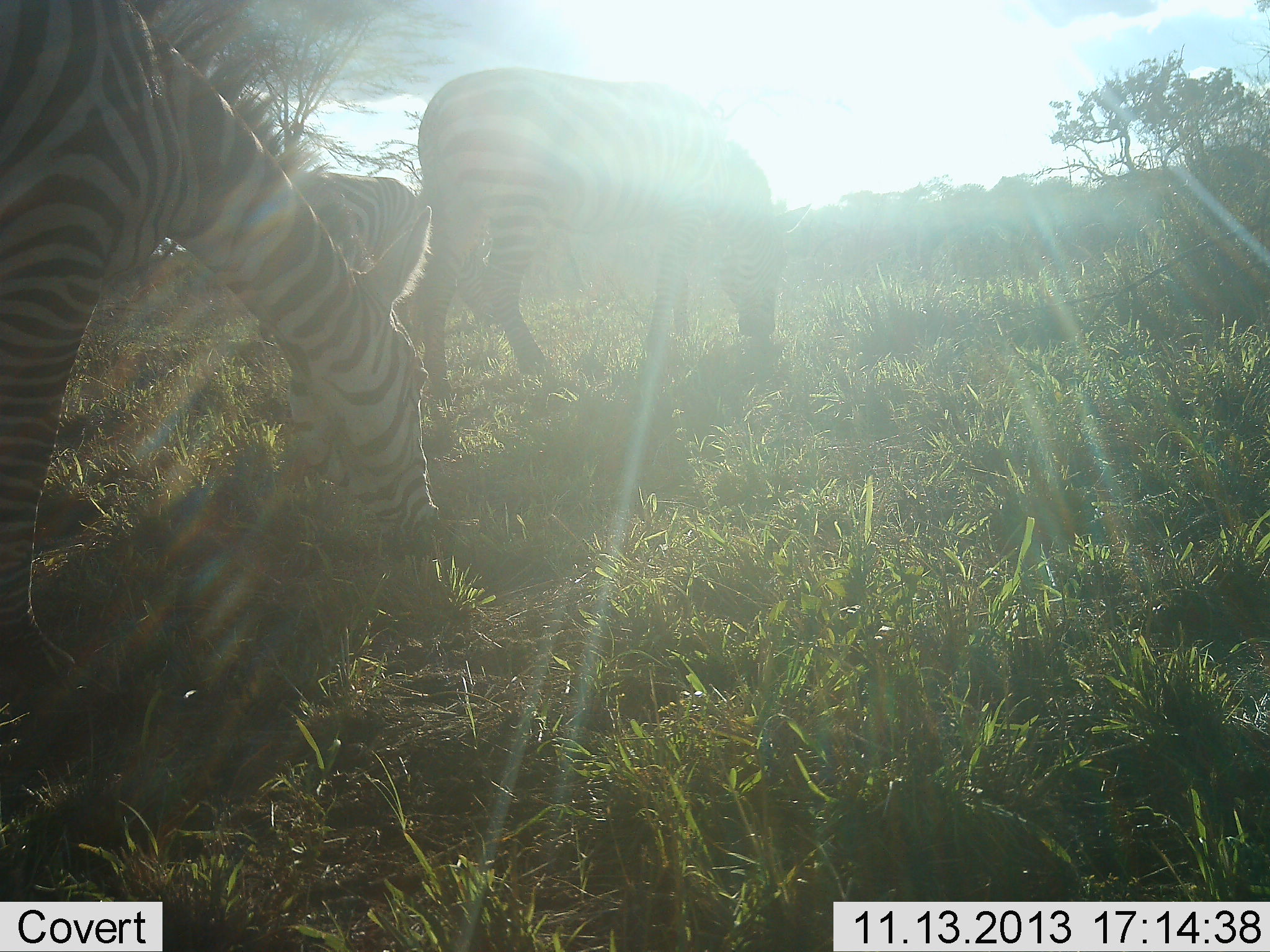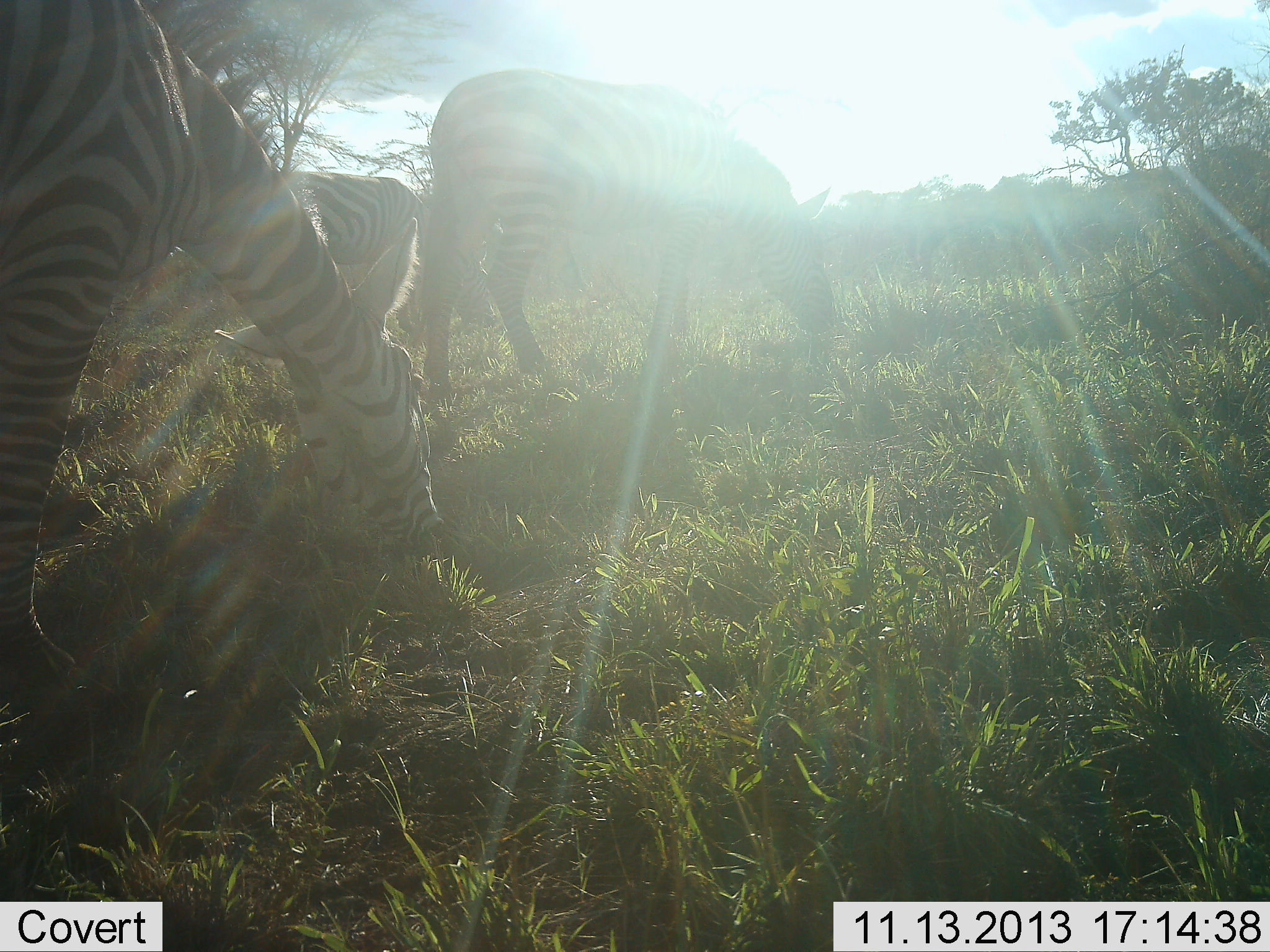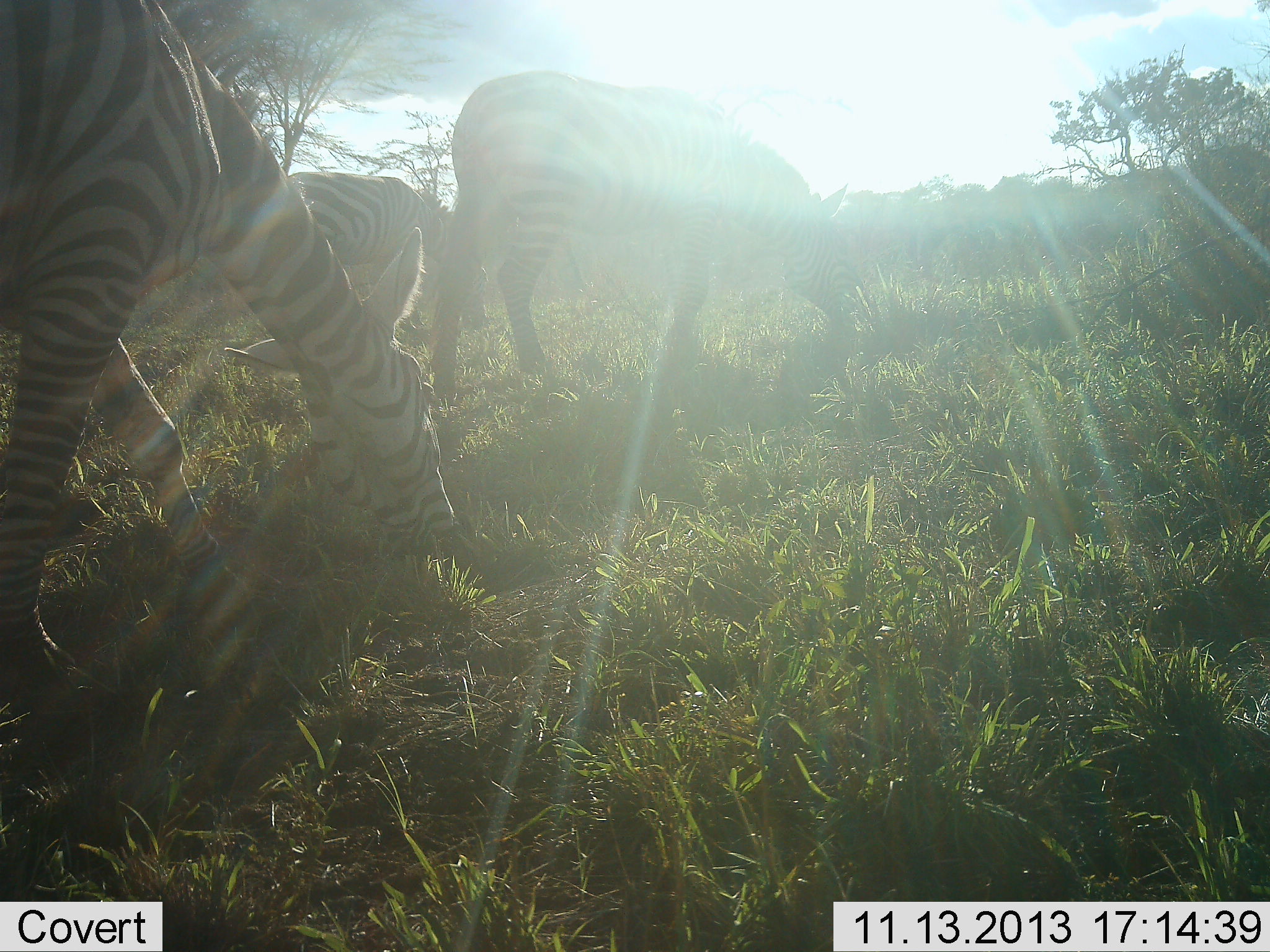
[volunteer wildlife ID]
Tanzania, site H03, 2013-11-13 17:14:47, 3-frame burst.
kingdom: Animalia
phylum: Chordata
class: Mammalia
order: Perissodactyla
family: Equidae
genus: Equus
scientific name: Equus quagga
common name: plains zebra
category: zebra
Zebra (plains zebra) (Equus quagga), count 3. Behavior (volunteer vote fractions): standing 16%, resting 0%, moving 11%, interacting 0%. Young present (vote fraction): 0%. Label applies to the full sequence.